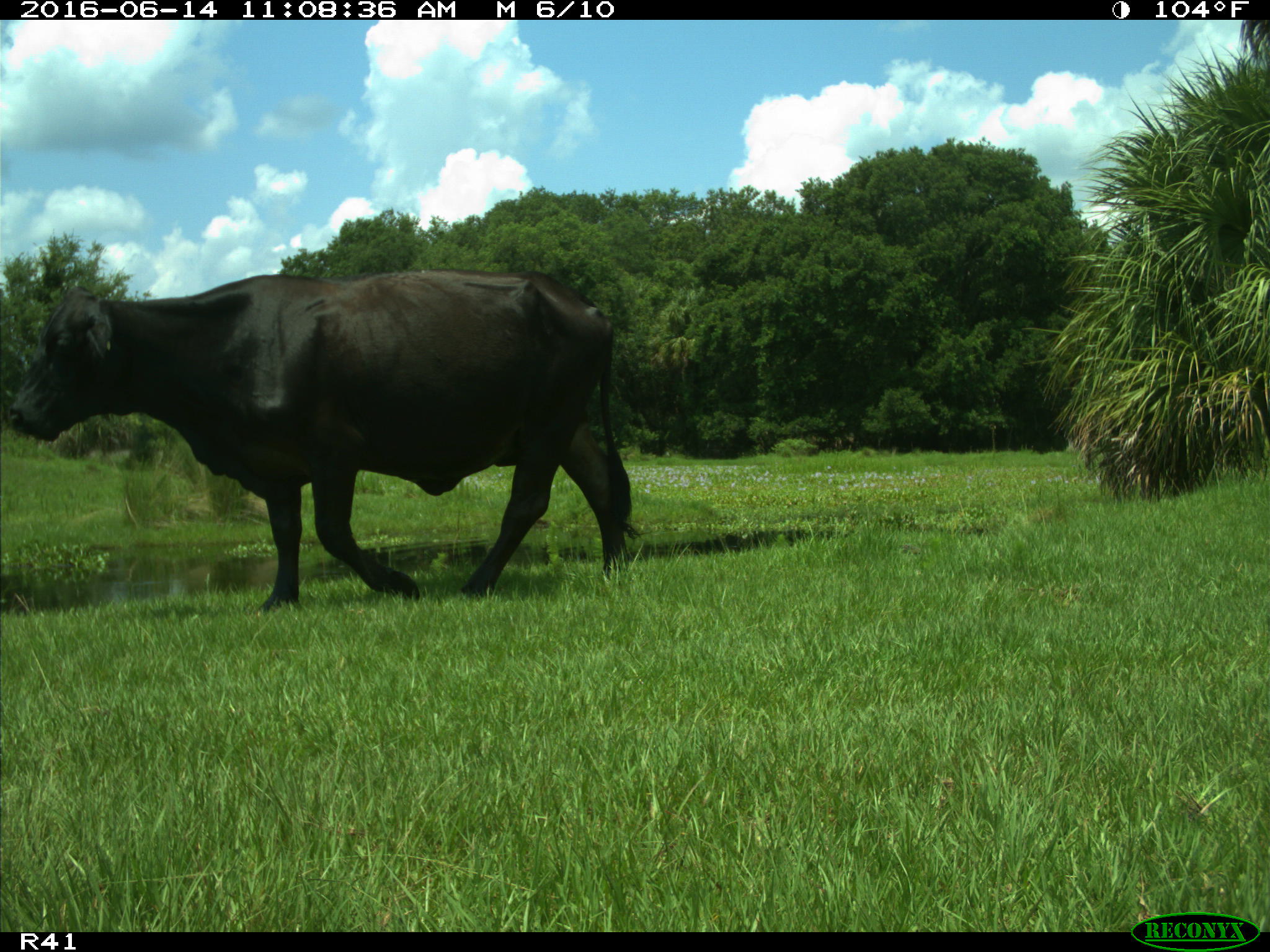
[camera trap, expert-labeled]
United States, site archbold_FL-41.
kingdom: Animalia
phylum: Chordata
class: Mammalia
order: Artiodactyla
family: Bovidae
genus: Bos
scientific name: Bos taurus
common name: domestic cow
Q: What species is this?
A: Bos taurus (domestic cow).